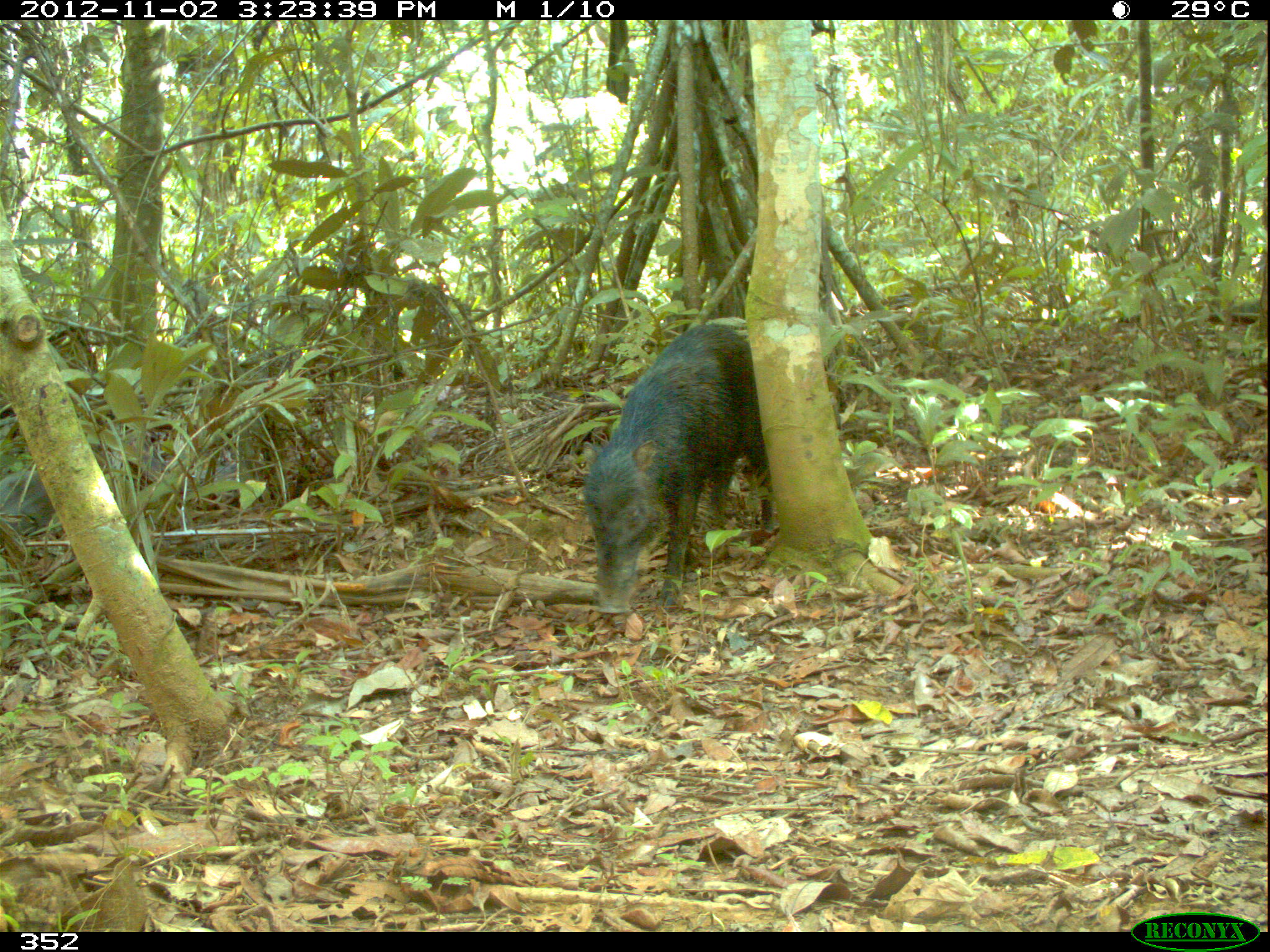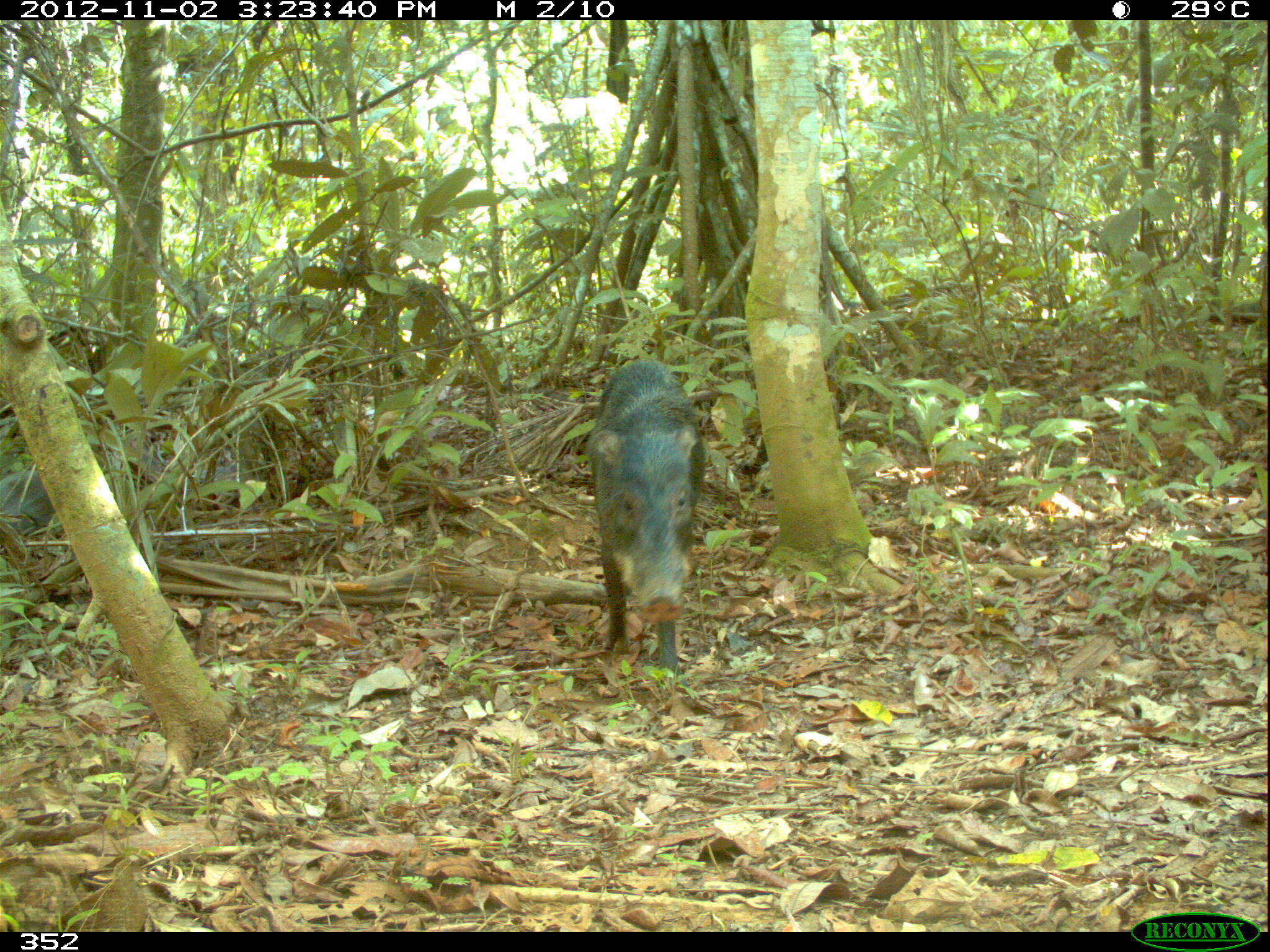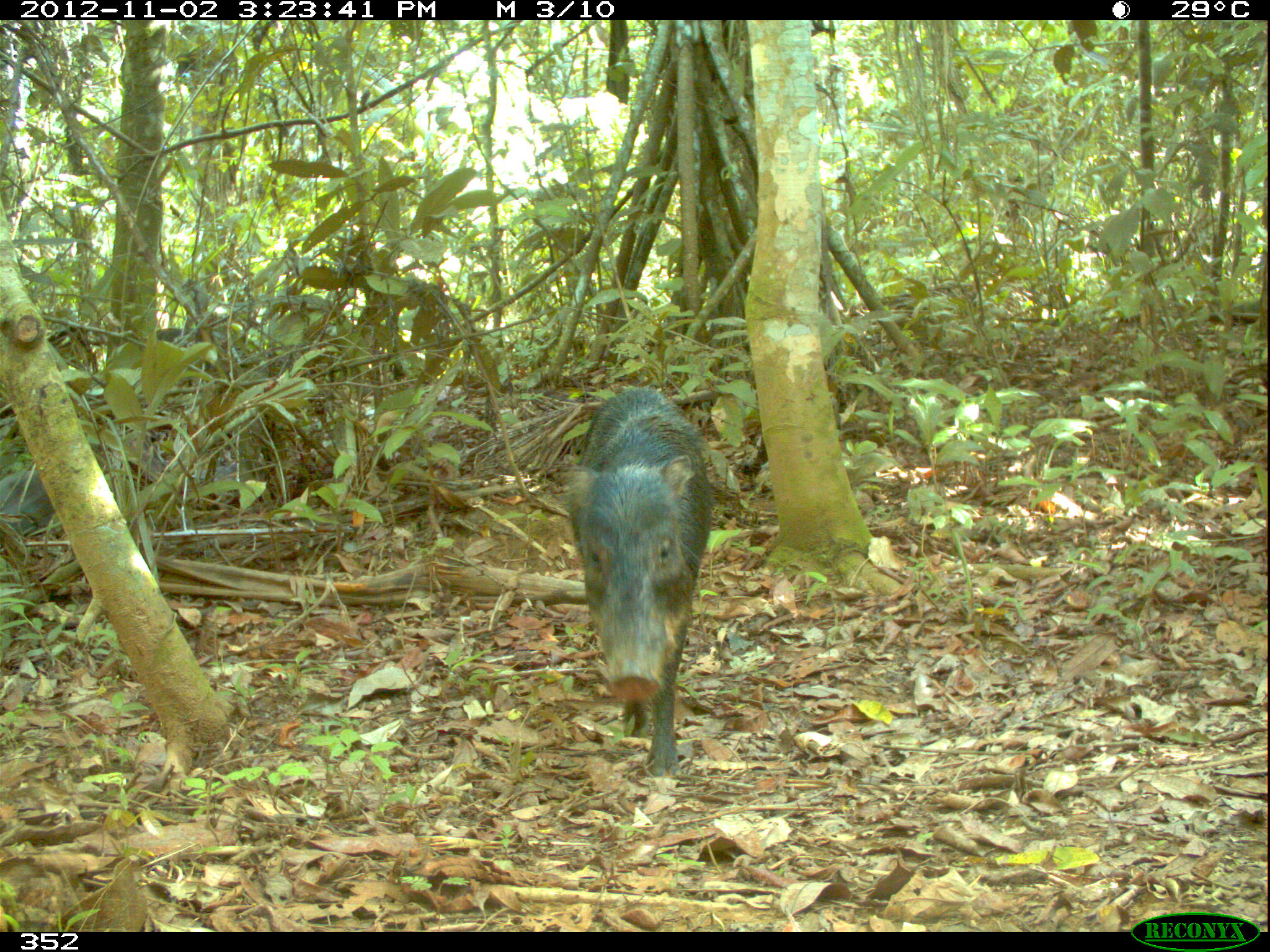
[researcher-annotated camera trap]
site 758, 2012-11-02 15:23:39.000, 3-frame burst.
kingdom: Animalia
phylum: Chordata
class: Mammalia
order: Artiodactyla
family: Tayassuidae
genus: Tayassu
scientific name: Tayassu pecari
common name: white-lipped peccary